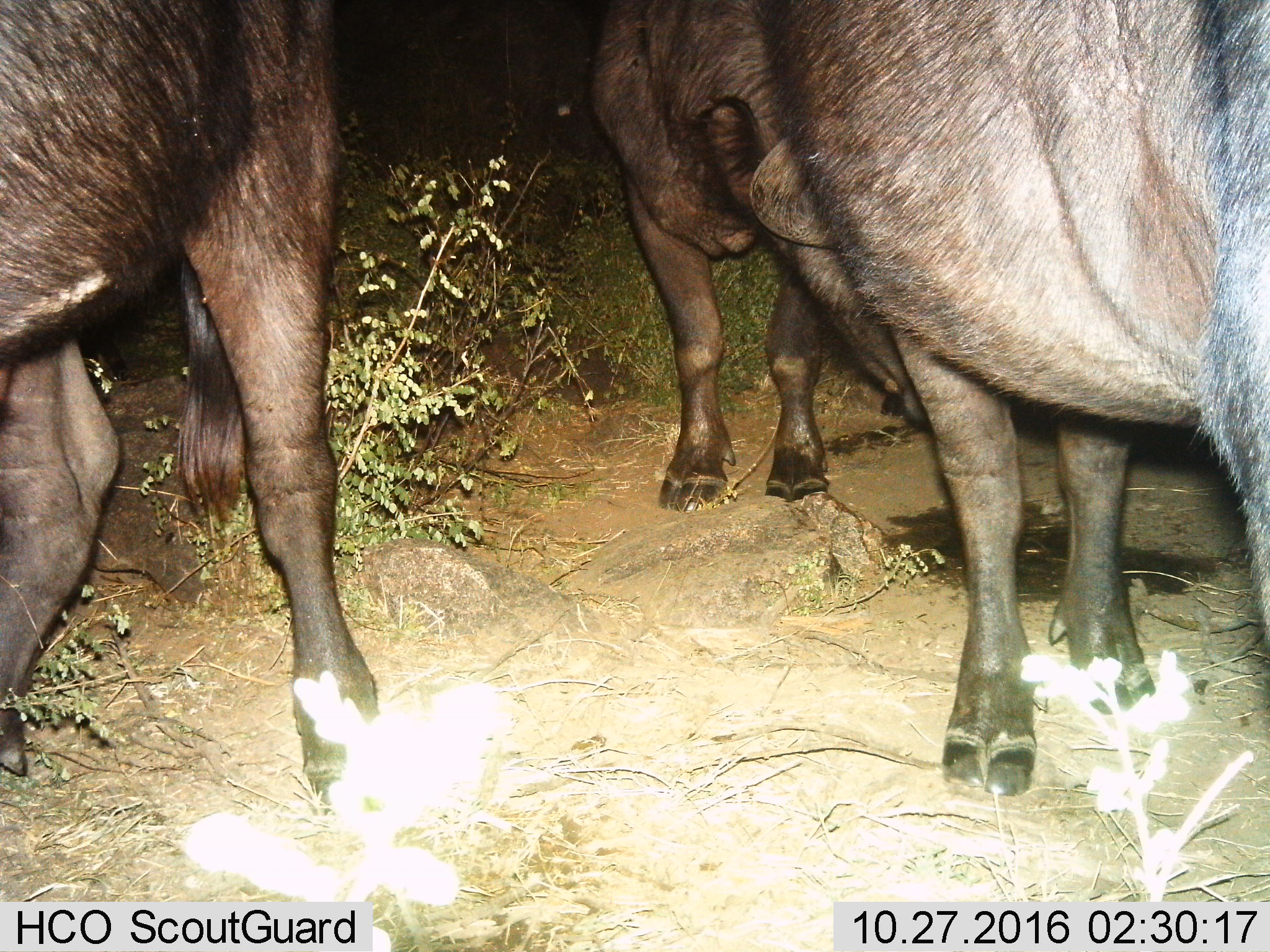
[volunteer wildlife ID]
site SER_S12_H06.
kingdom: Animalia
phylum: Chordata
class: Mammalia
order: Artiodactyla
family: Bovidae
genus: Syncerus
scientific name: Syncerus caffer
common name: african buffalo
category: buffalo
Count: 3.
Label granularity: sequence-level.